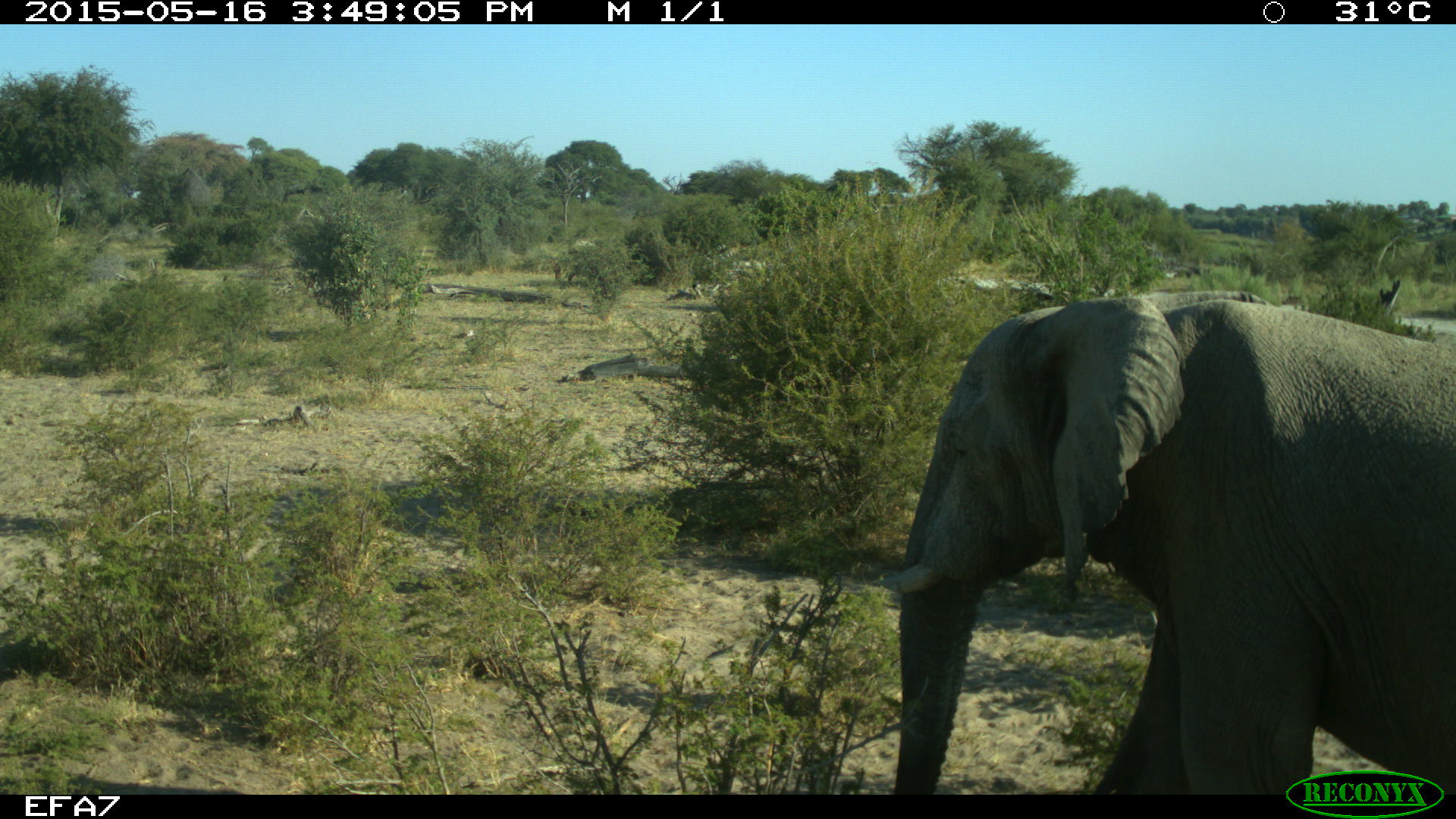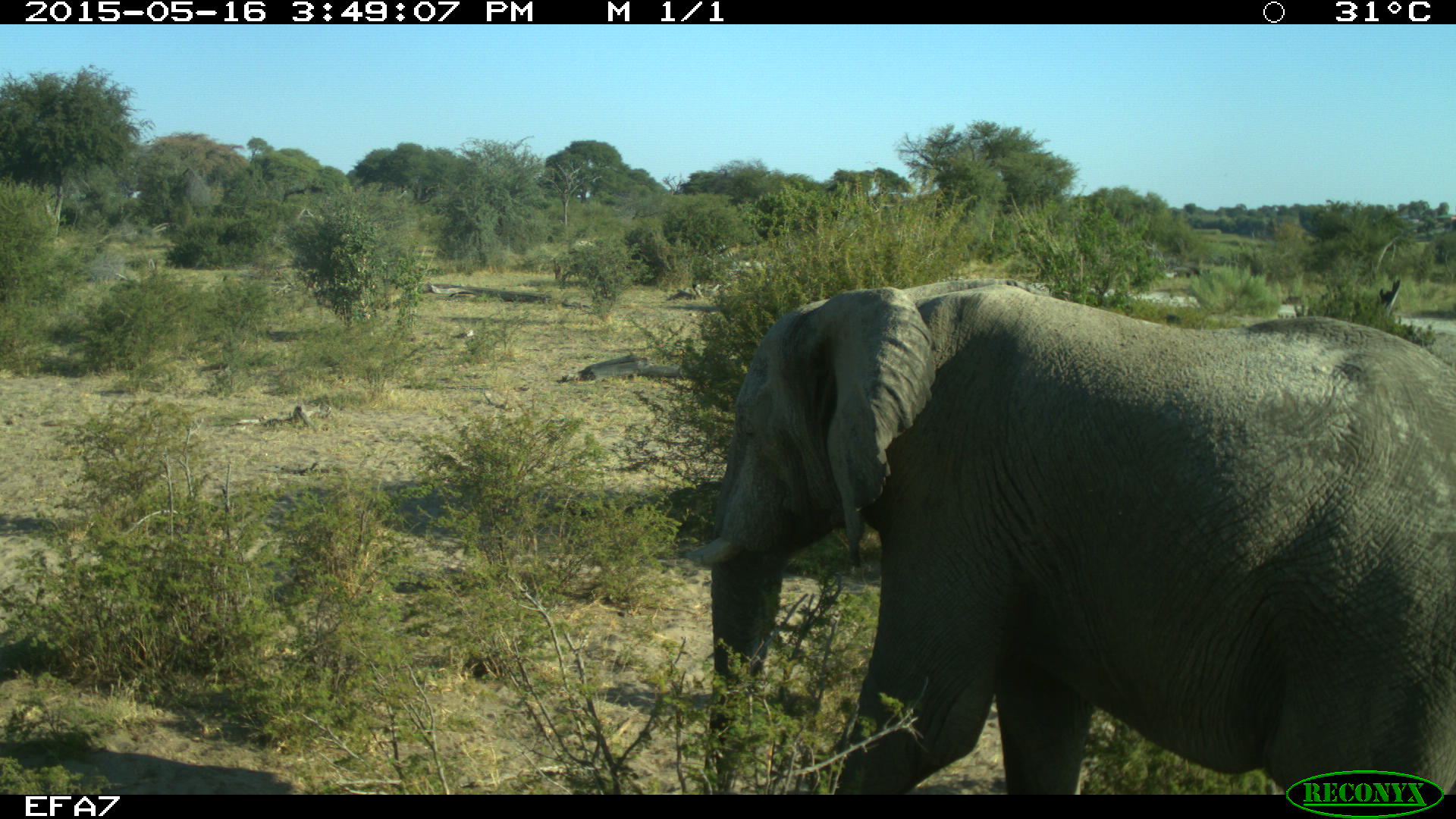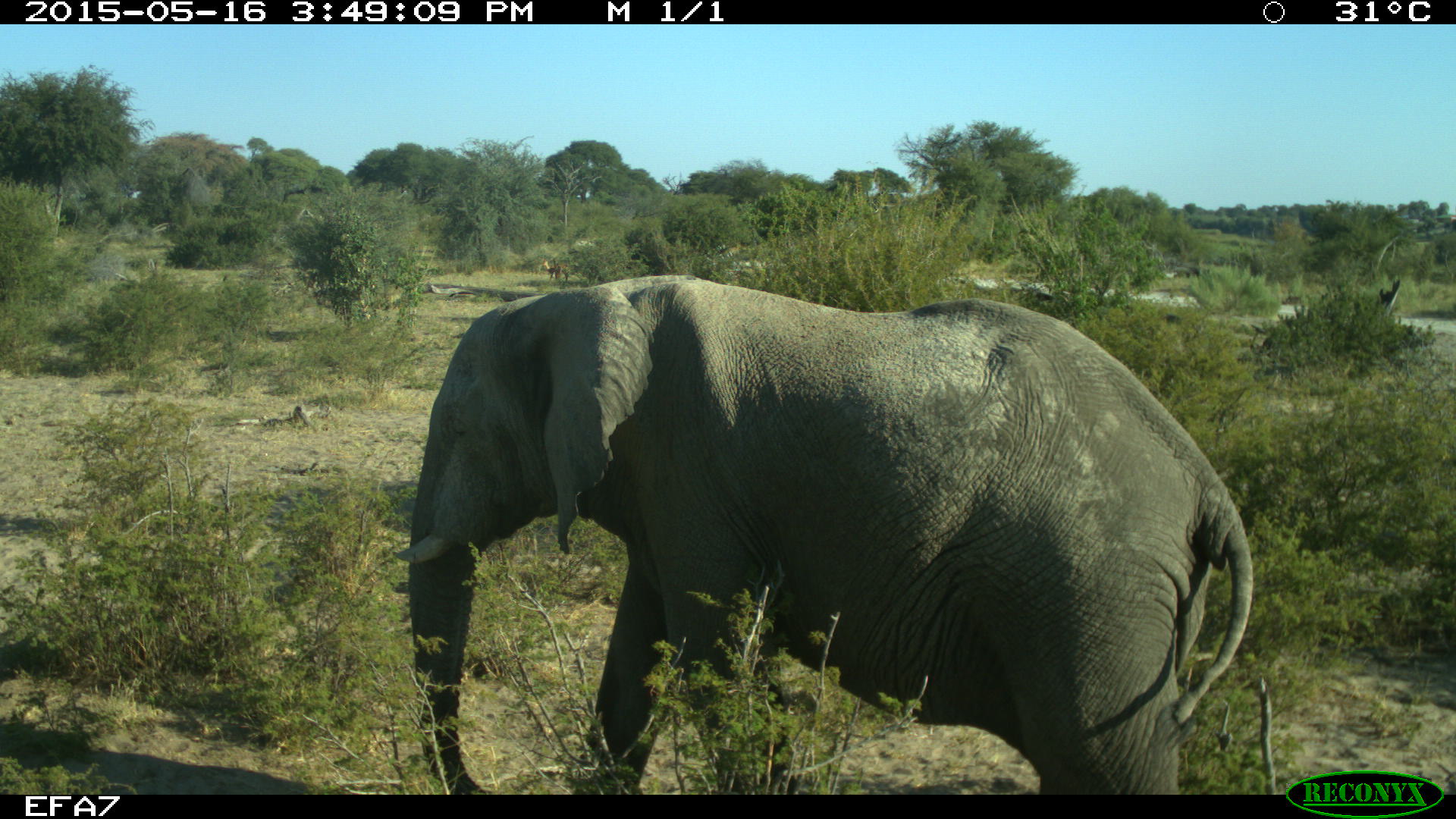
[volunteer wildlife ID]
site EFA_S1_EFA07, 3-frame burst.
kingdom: Animalia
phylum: Chordata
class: Mammalia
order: Proboscidea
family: Elephantidae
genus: Loxodonta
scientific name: Loxodonta africana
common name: african bush elephant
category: elephant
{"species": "elephant (african bush elephant) (Loxodonta africana)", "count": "1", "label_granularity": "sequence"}